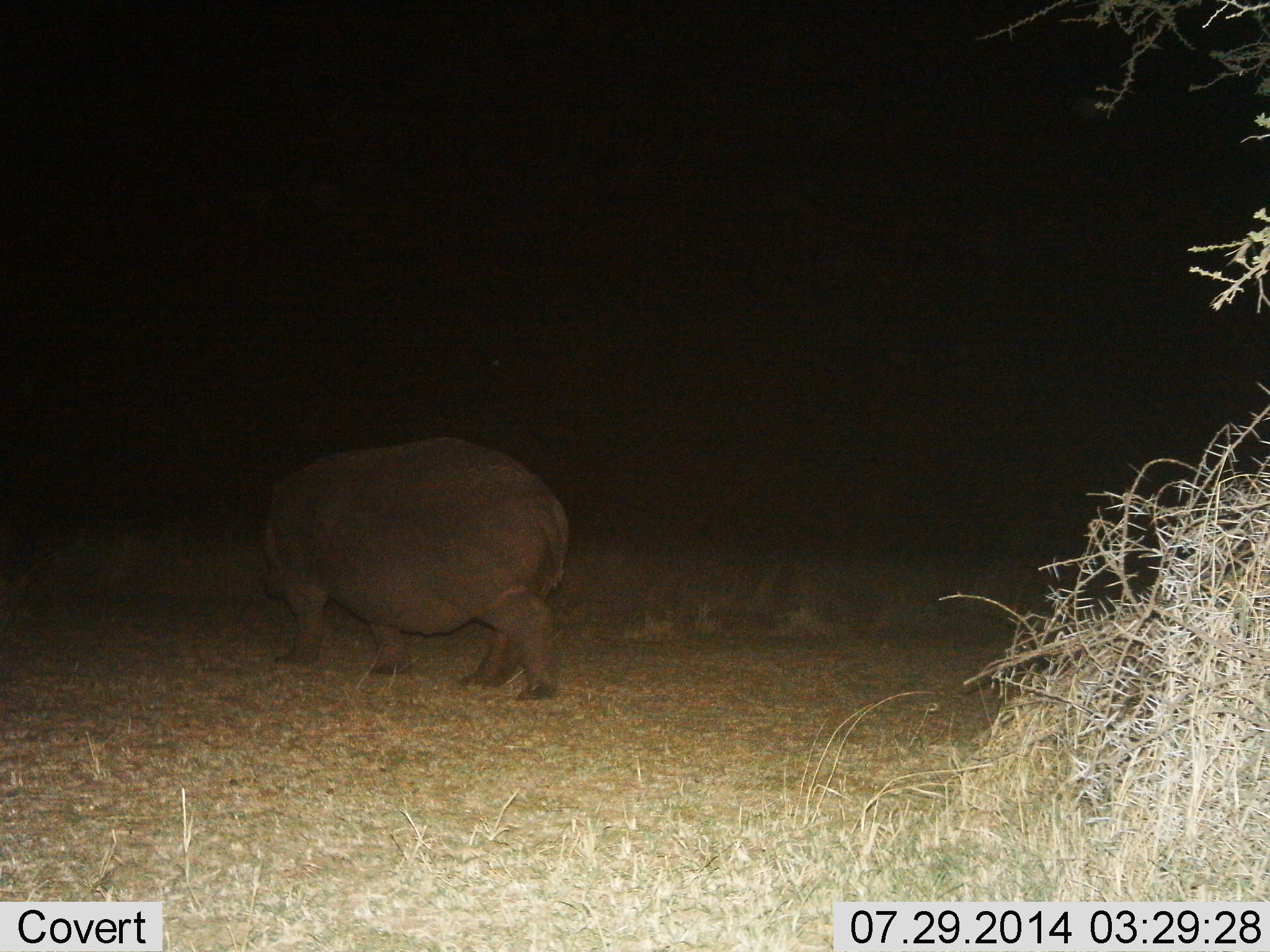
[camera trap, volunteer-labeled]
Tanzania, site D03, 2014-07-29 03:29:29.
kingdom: Animalia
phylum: Chordata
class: Mammalia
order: Artiodactyla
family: Hippopotamidae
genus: Hippopotamus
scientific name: Hippopotamus amphibius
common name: hippopotamus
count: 1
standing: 20%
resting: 0%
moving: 90%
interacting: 0%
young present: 0%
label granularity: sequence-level